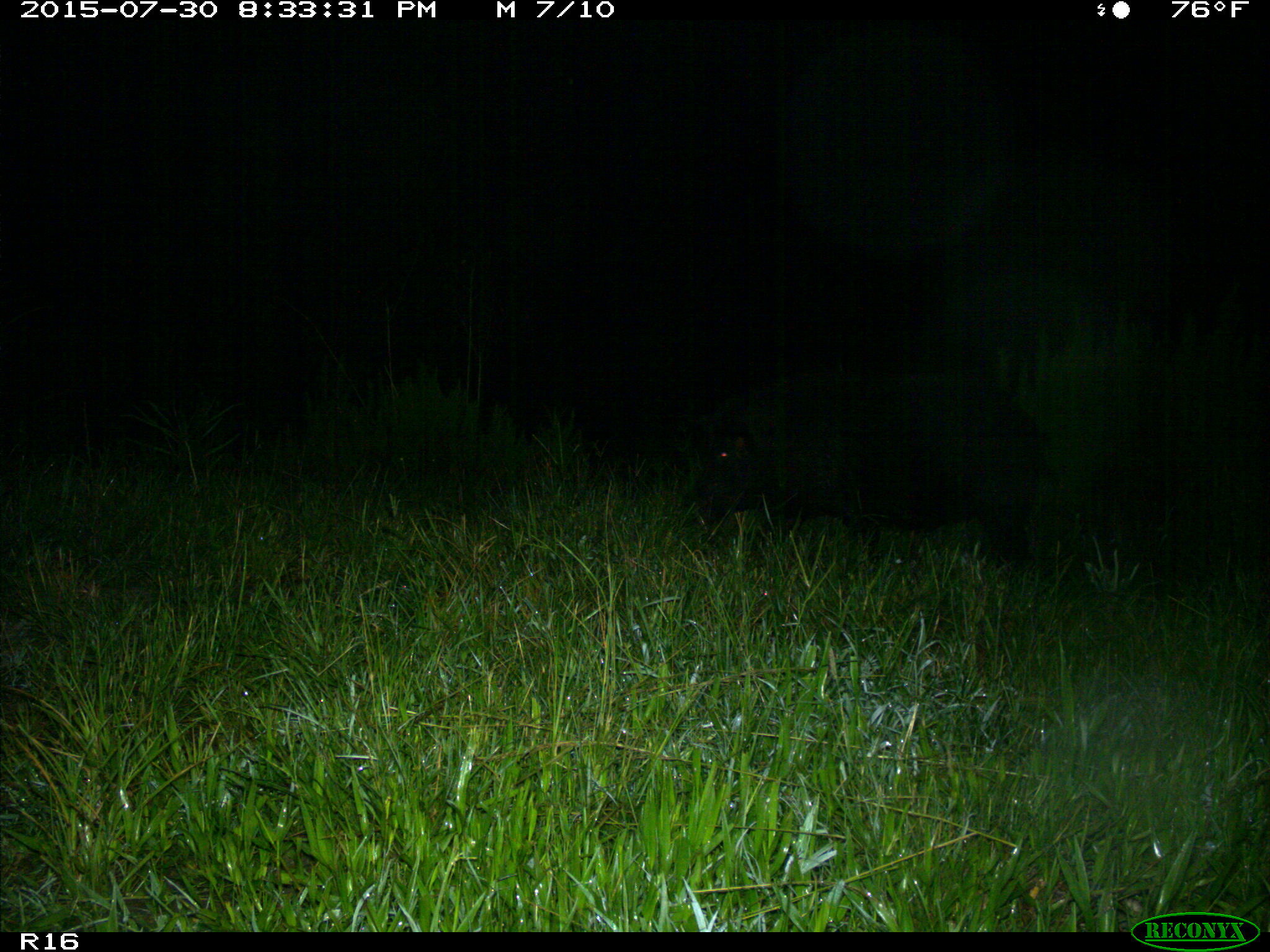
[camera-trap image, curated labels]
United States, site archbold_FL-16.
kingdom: Animalia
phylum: Chordata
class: Mammalia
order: Artiodactyla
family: Suidae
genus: Sus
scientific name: Sus scrofa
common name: wild boar